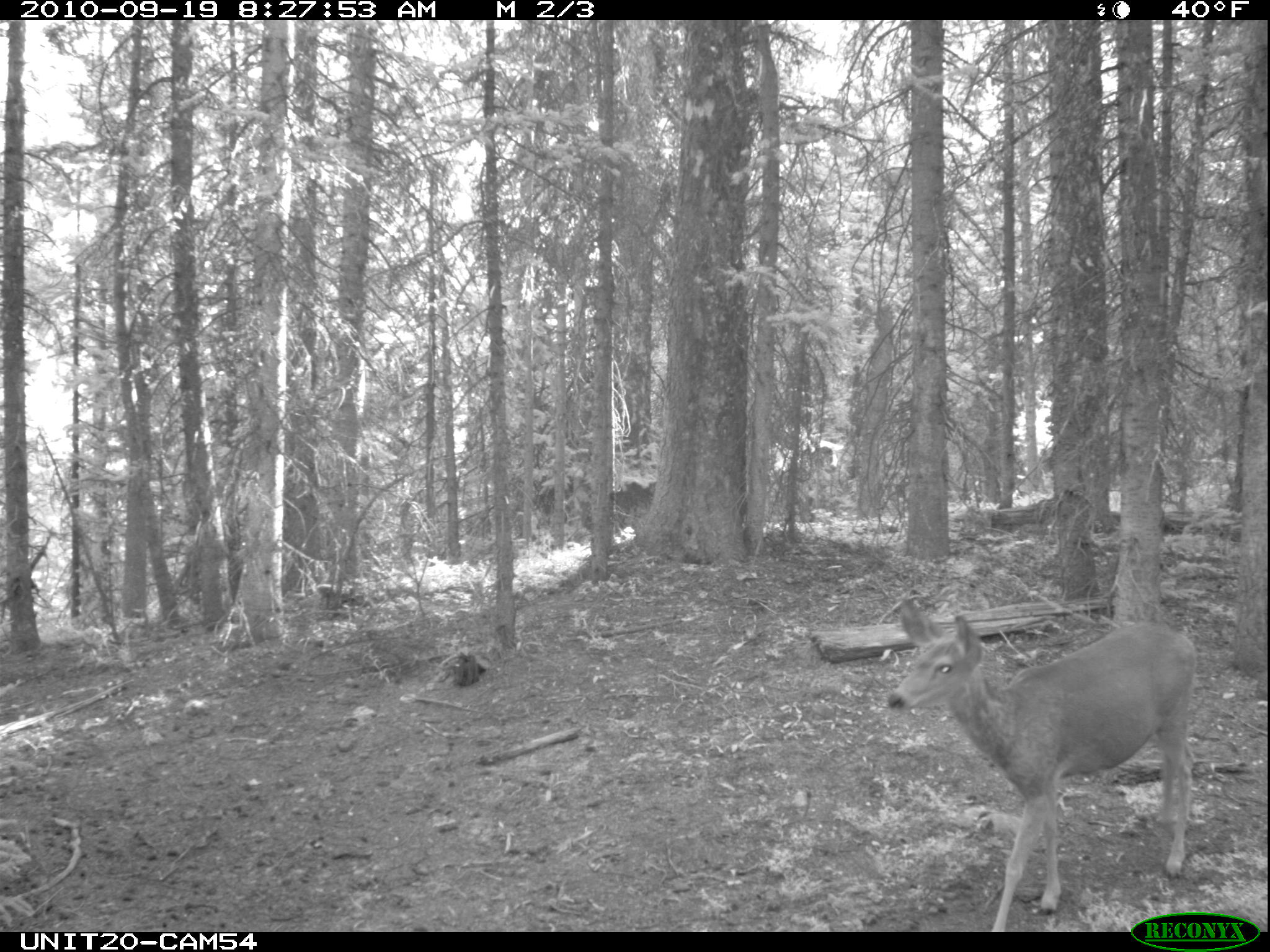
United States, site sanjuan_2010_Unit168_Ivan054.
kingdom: Animalia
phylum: Chordata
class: Mammalia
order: Artiodactyla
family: Cervidae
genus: Odocoileus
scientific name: Odocoileus hemionus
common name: mule deer